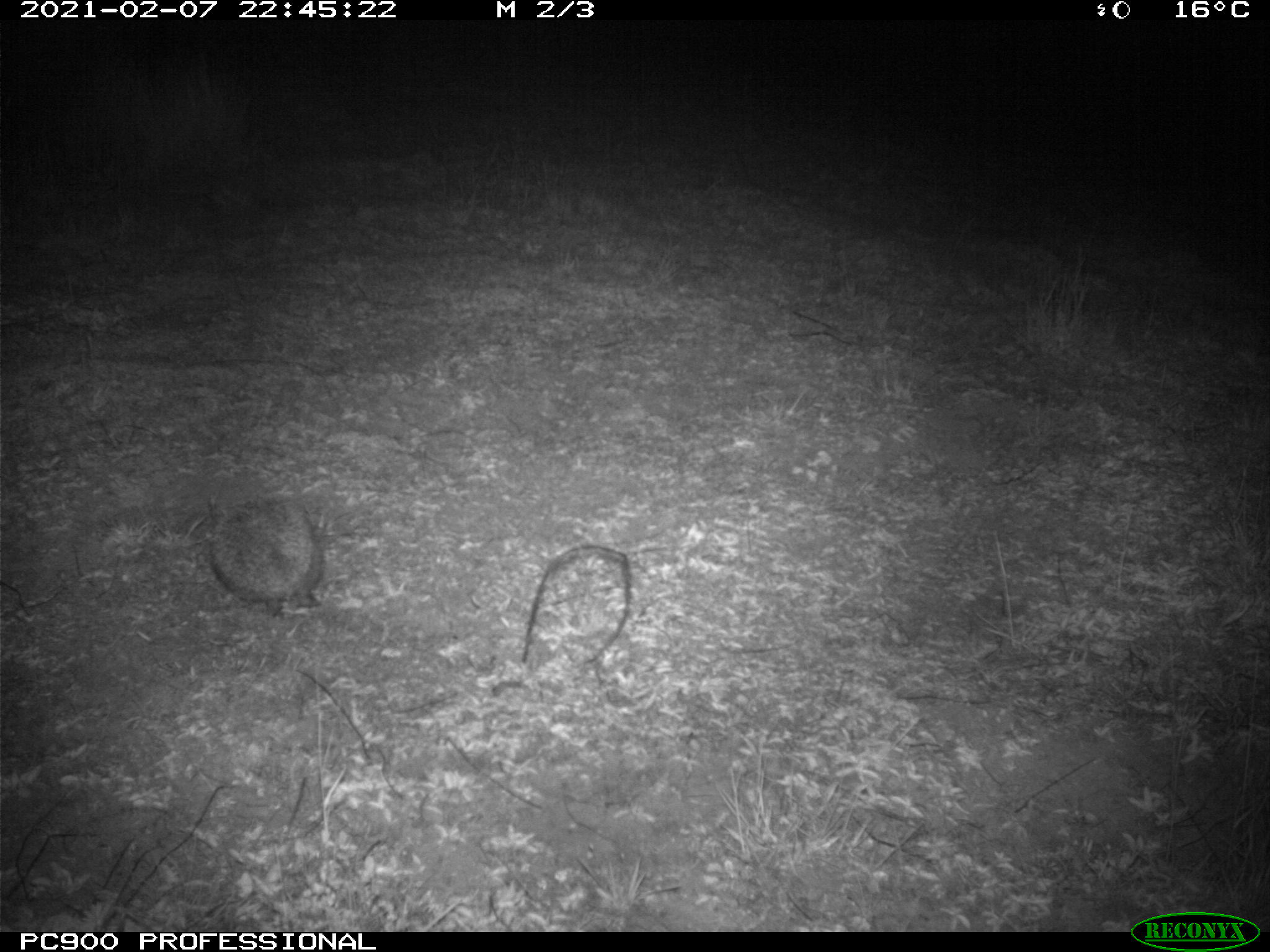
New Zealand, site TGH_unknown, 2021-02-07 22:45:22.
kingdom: Animalia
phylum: Chordata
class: Mammalia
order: Eulipotyphla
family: Erinaceidae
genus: Erinaceus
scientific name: Erinaceus europaeus europaeus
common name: european hedgehog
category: hedgehog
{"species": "hedgehog (european hedgehog) (Erinaceus europaeus europaeus)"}